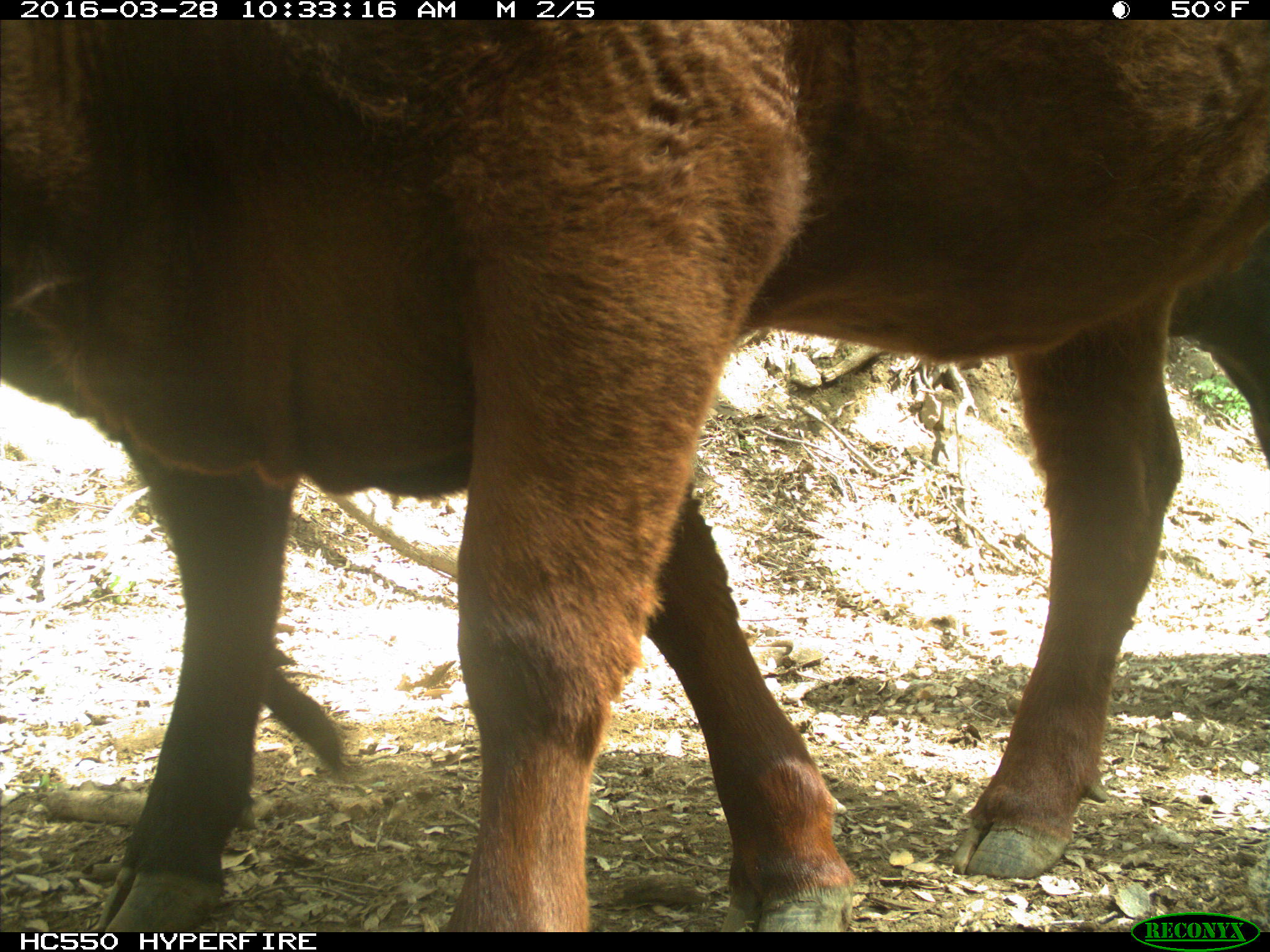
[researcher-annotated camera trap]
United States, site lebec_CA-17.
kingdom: Animalia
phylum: Chordata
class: Mammalia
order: Artiodactyla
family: Bovidae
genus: Bos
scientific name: Bos taurus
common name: domestic cow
Bos taurus (domestic cow).